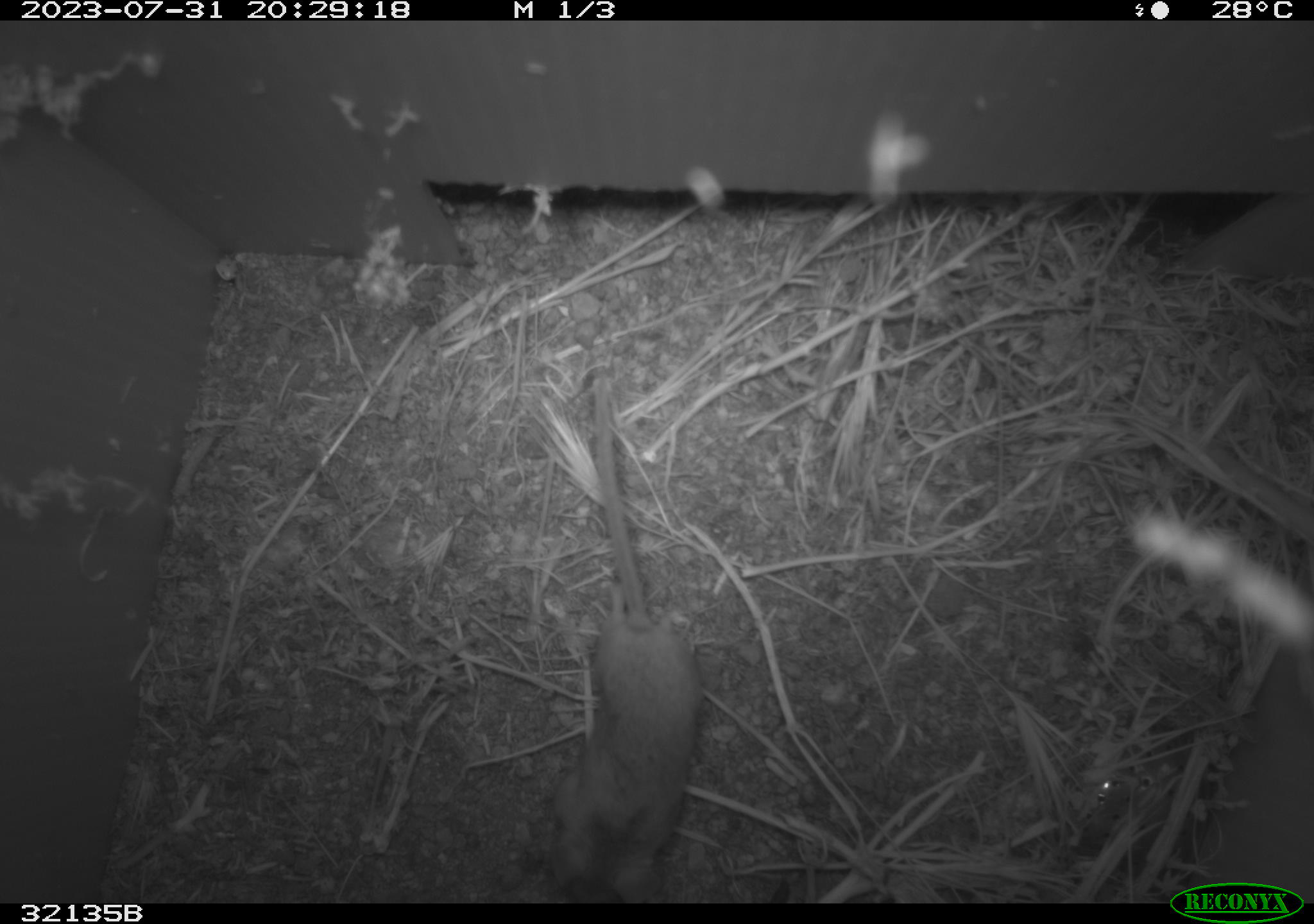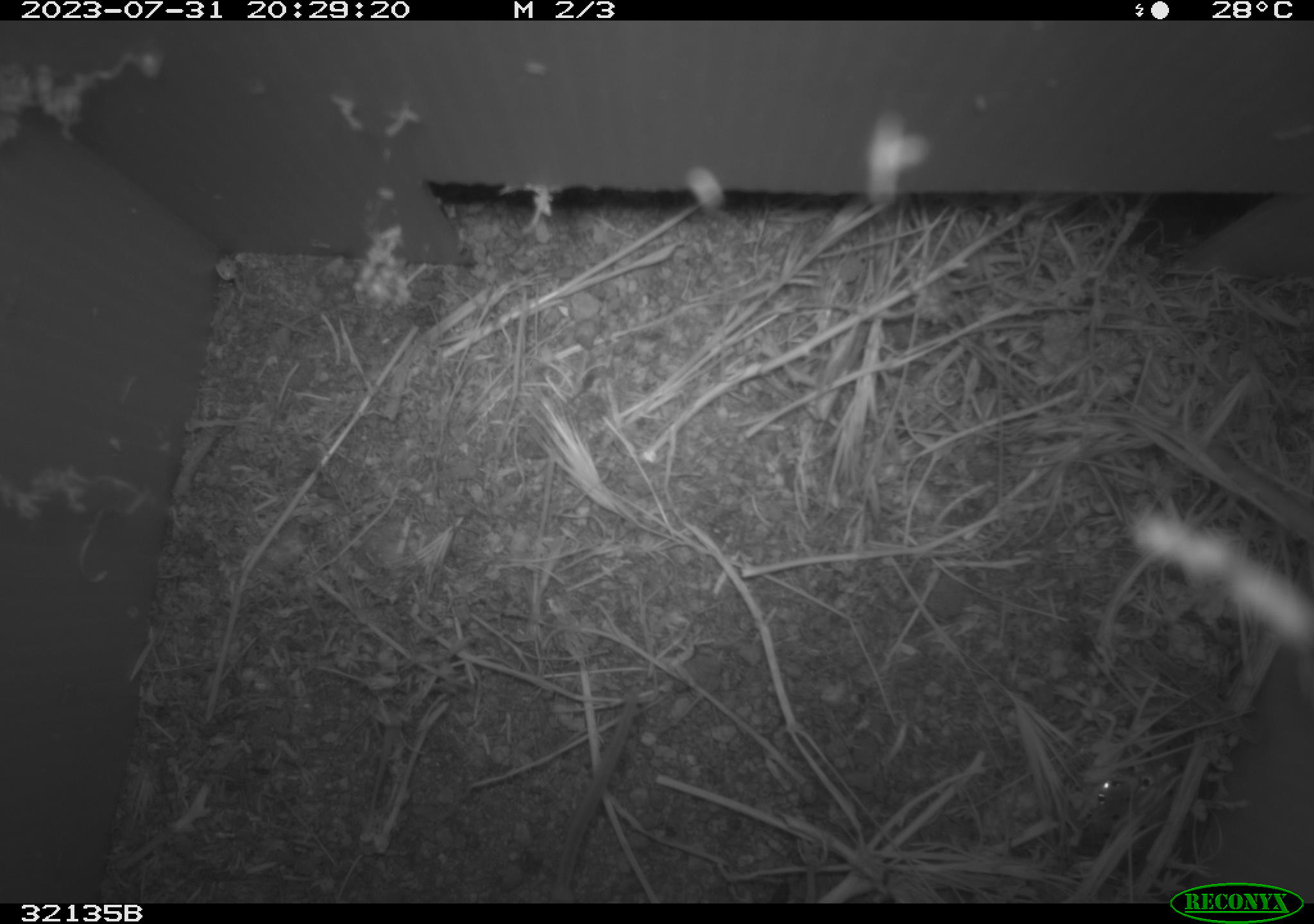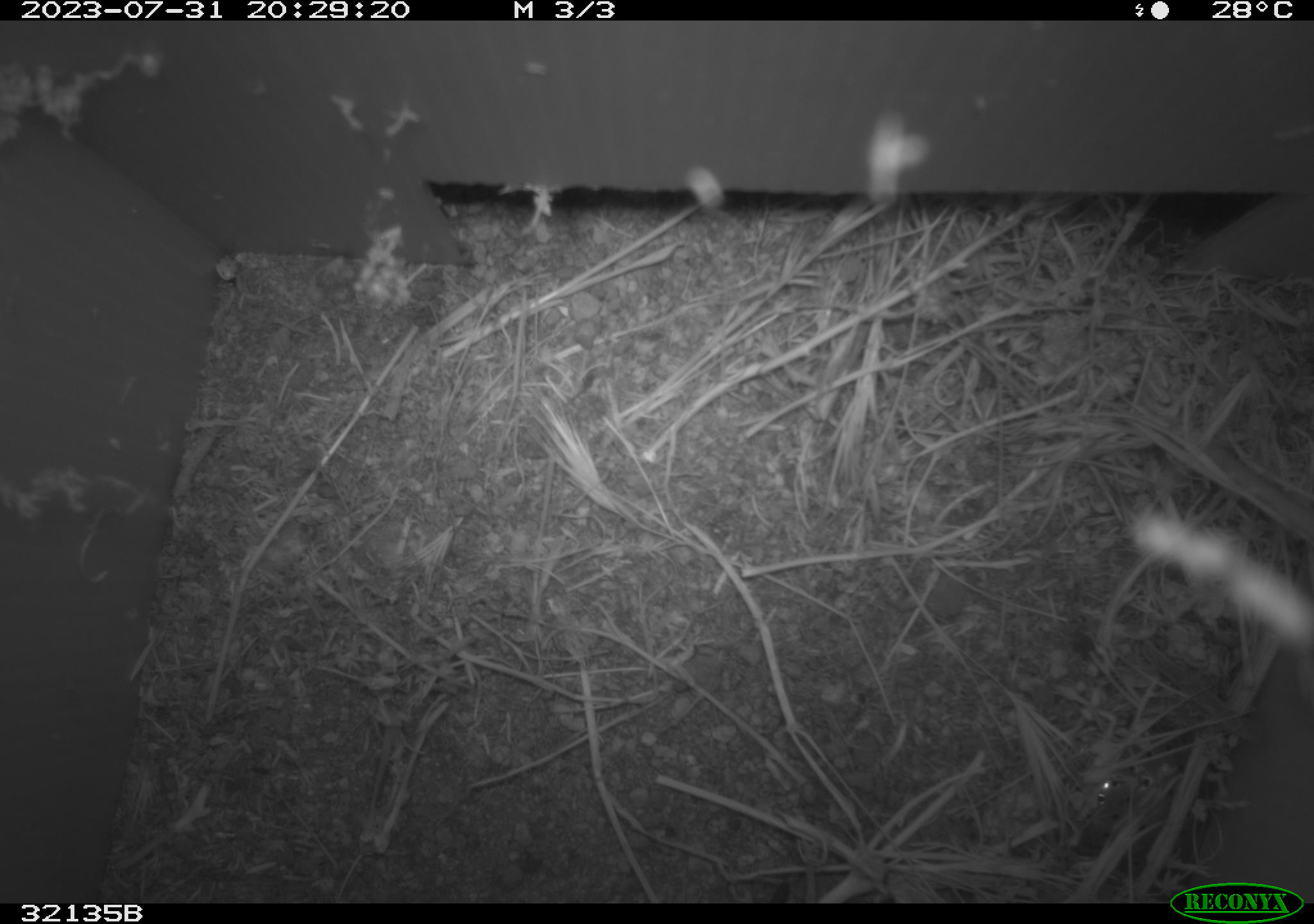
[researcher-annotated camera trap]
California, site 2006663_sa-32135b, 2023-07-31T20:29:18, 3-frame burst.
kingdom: Animalia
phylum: Chordata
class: Mammalia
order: Rodentia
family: Cricetidae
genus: Peromyscus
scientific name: Peromyscus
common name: deer mice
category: peromyscus species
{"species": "peromyscus species (deer mice) (Peromyscus)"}